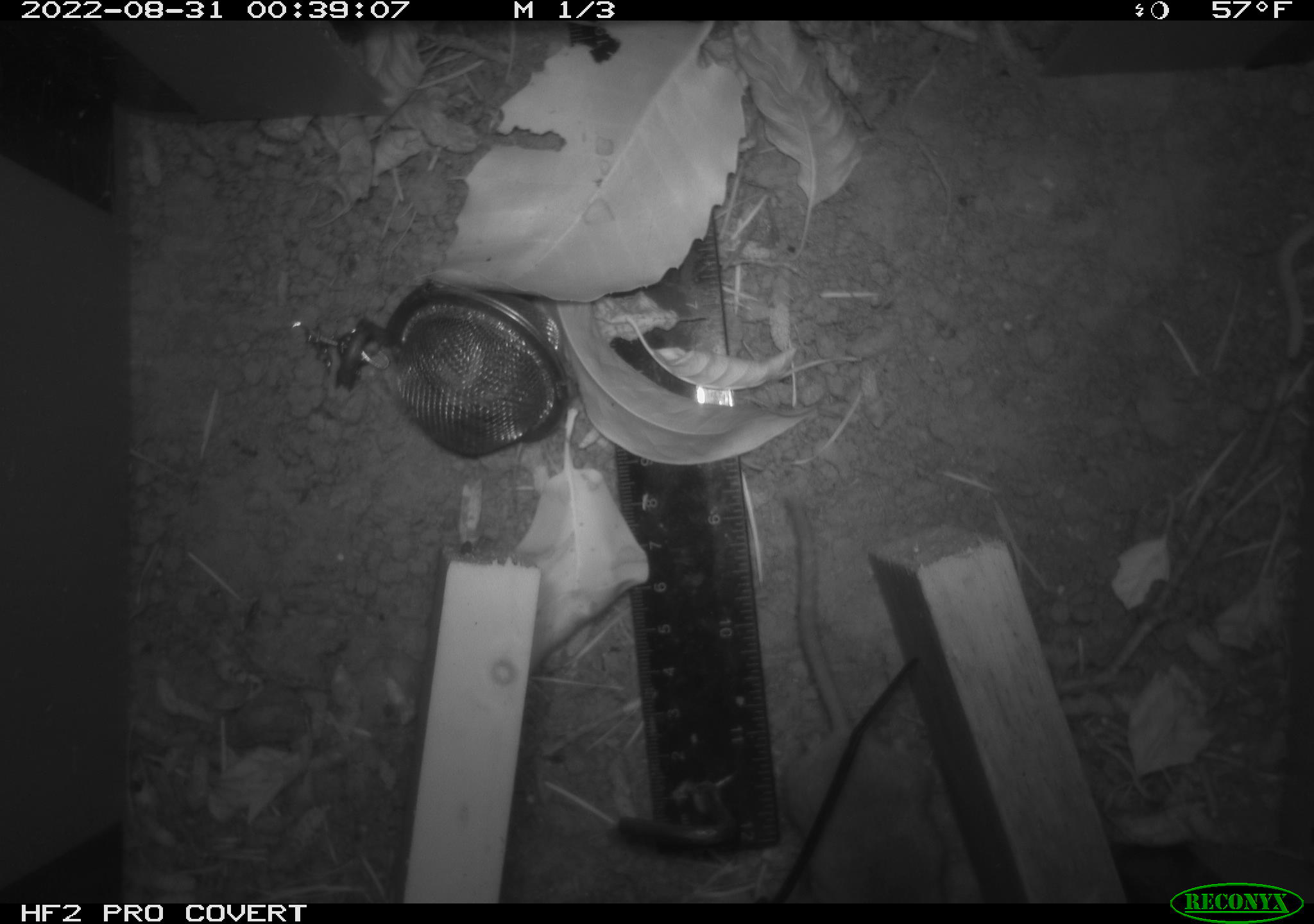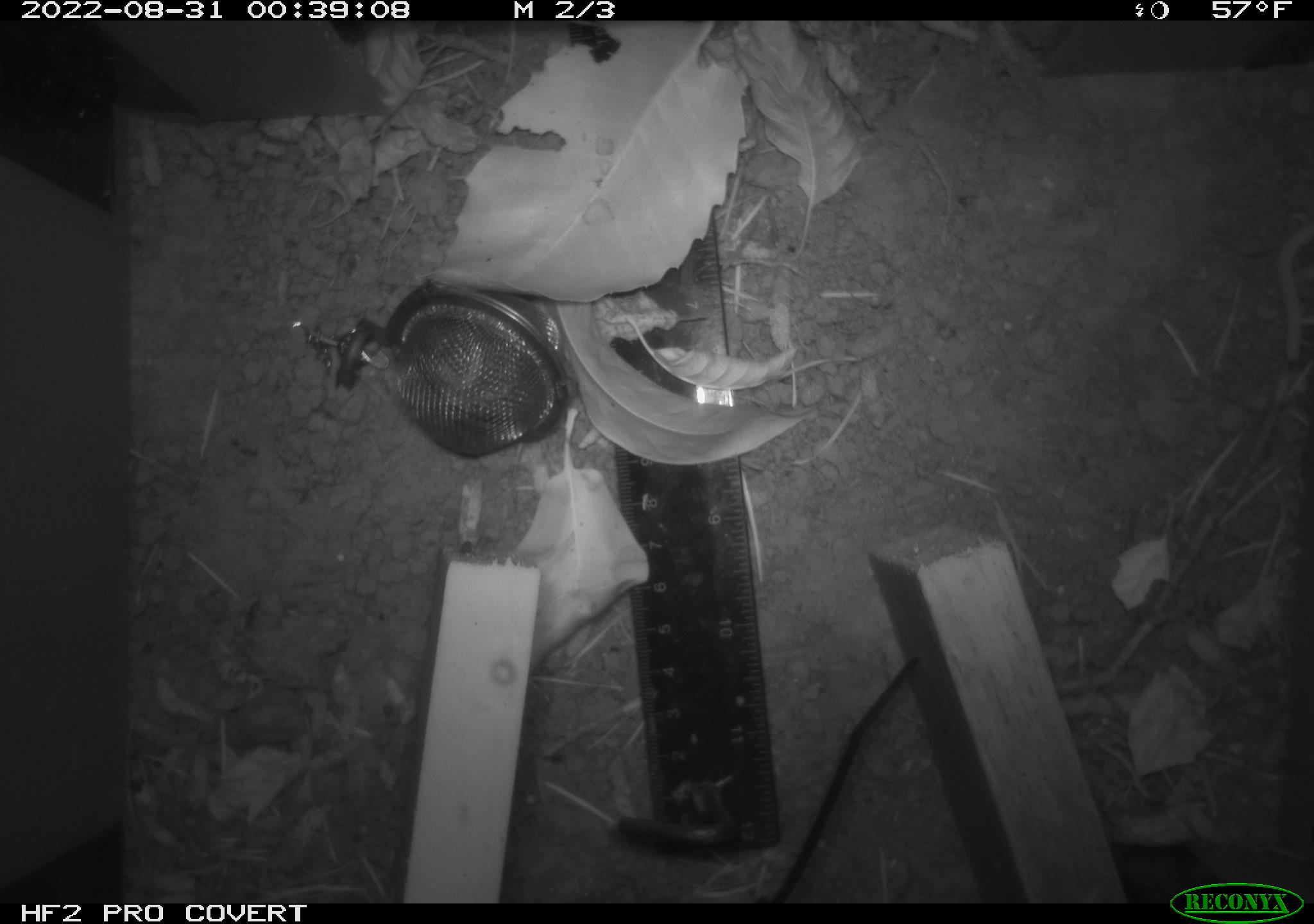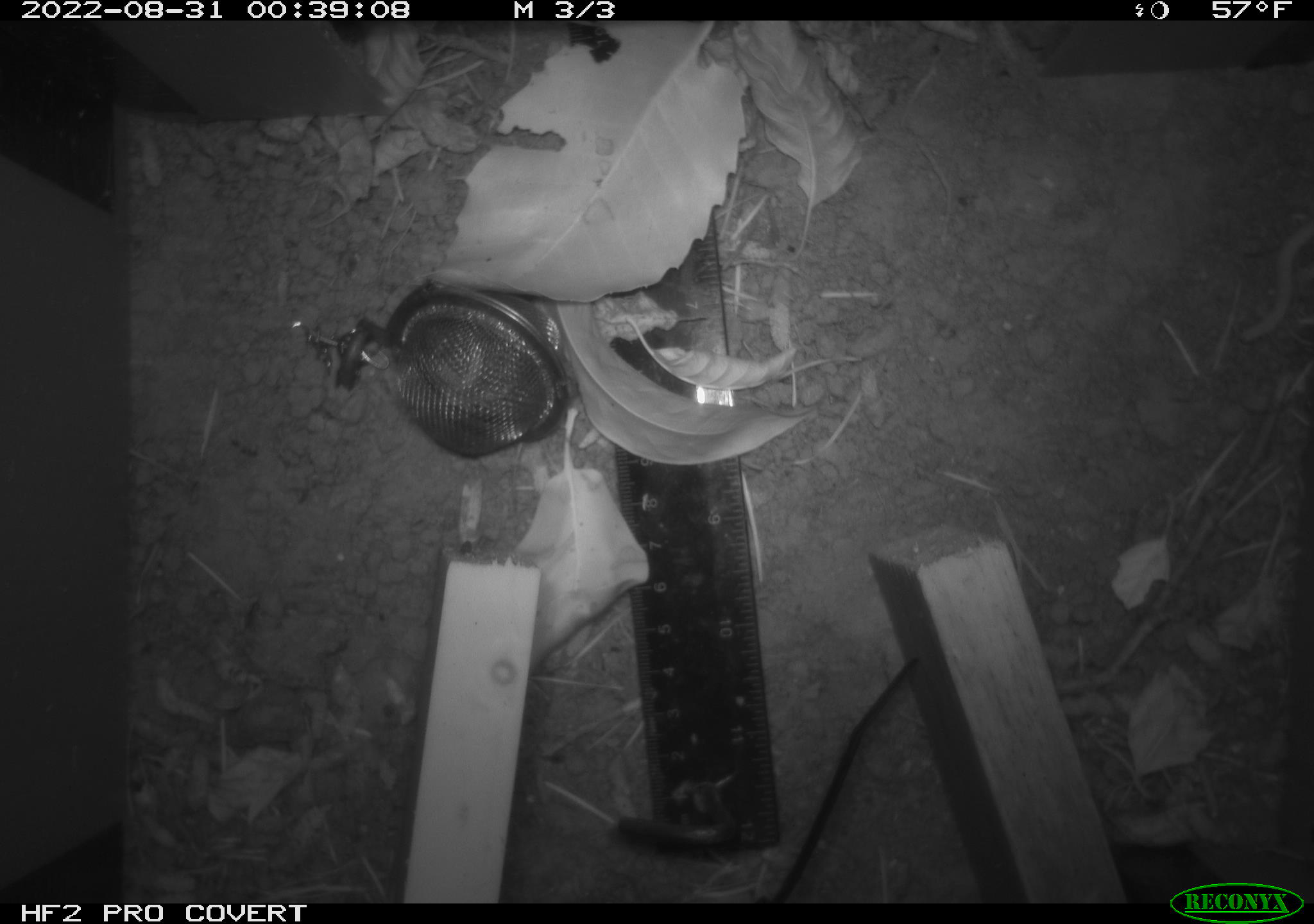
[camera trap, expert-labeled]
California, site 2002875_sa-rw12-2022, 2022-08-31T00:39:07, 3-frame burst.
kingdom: Animalia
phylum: Chordata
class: Mammalia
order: Rodentia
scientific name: Rodentia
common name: rodent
Rodent (Rodentia).